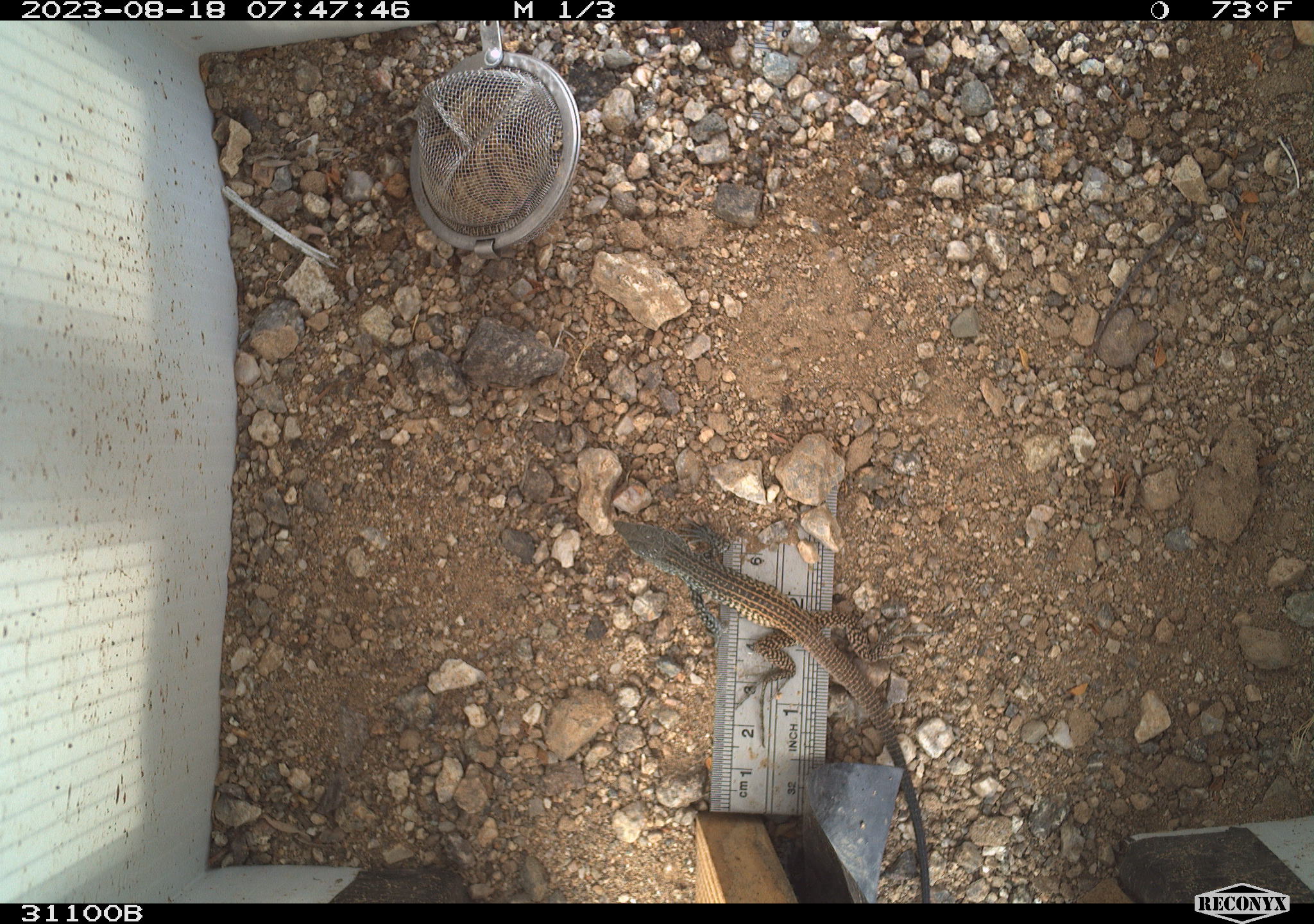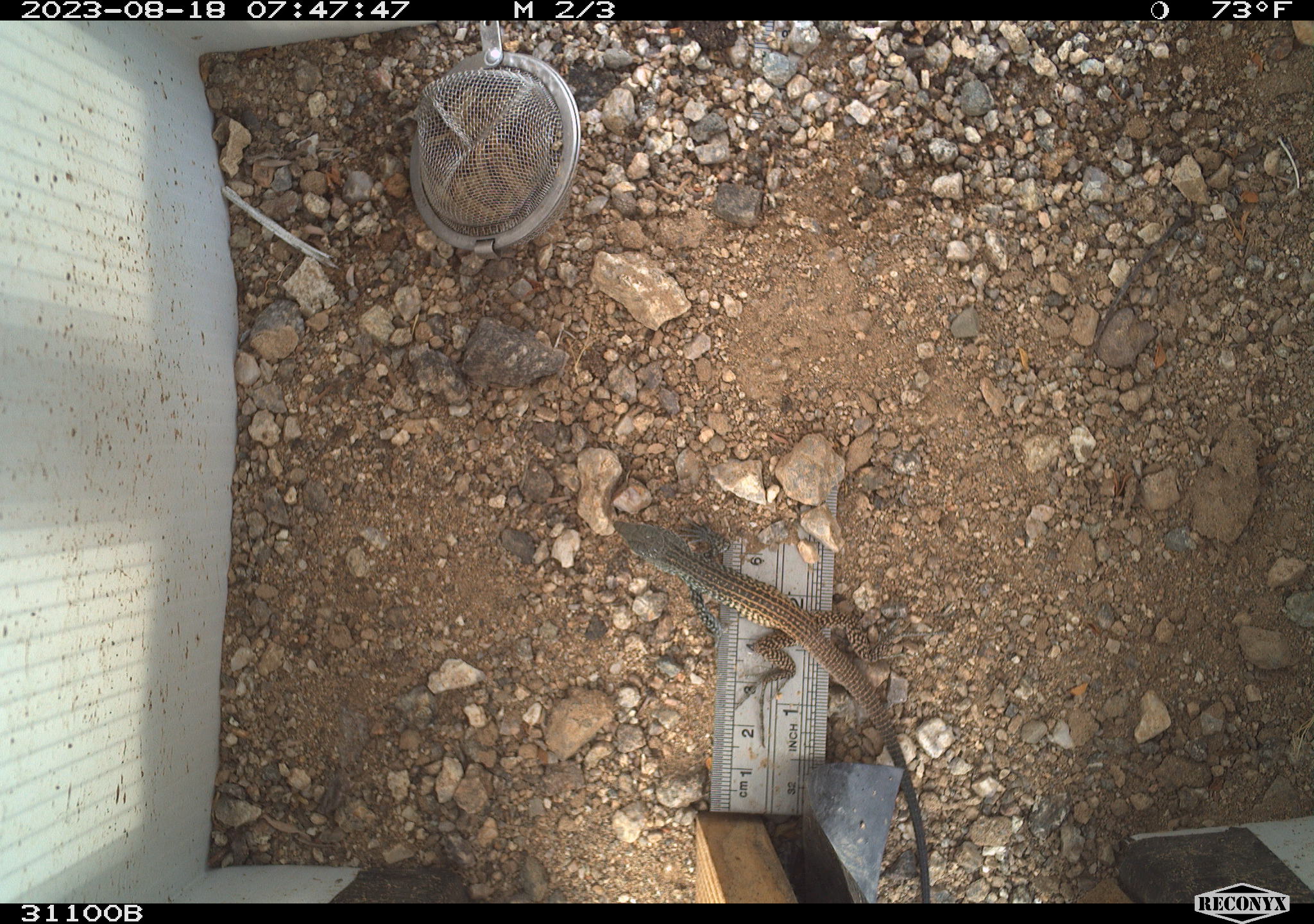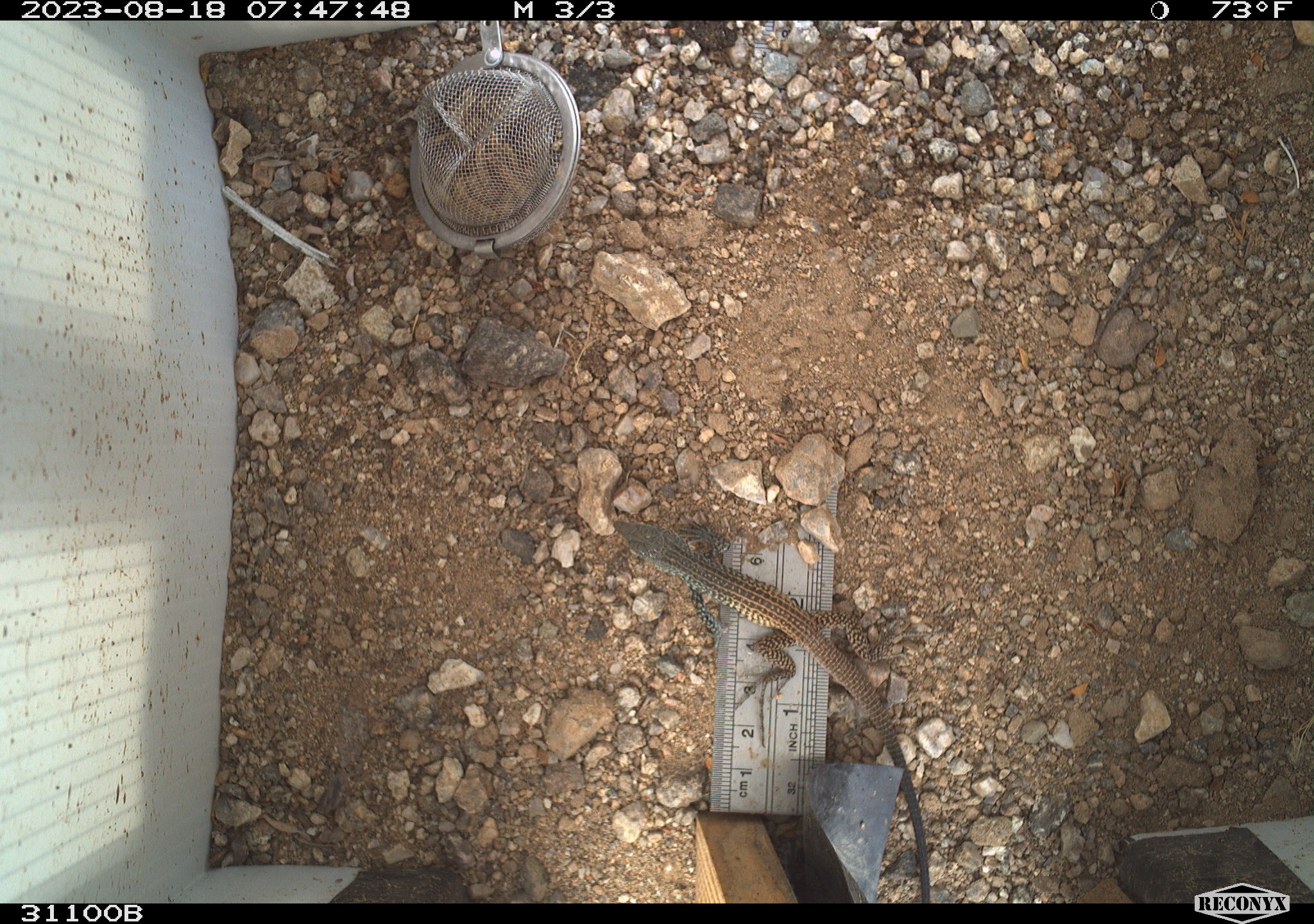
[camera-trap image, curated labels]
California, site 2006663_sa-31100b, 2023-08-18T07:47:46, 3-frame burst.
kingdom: Animalia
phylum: Chordata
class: Reptilia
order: Squamata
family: Teiidae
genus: Aspidoscelis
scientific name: Aspidoscelis tigris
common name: western whiptail